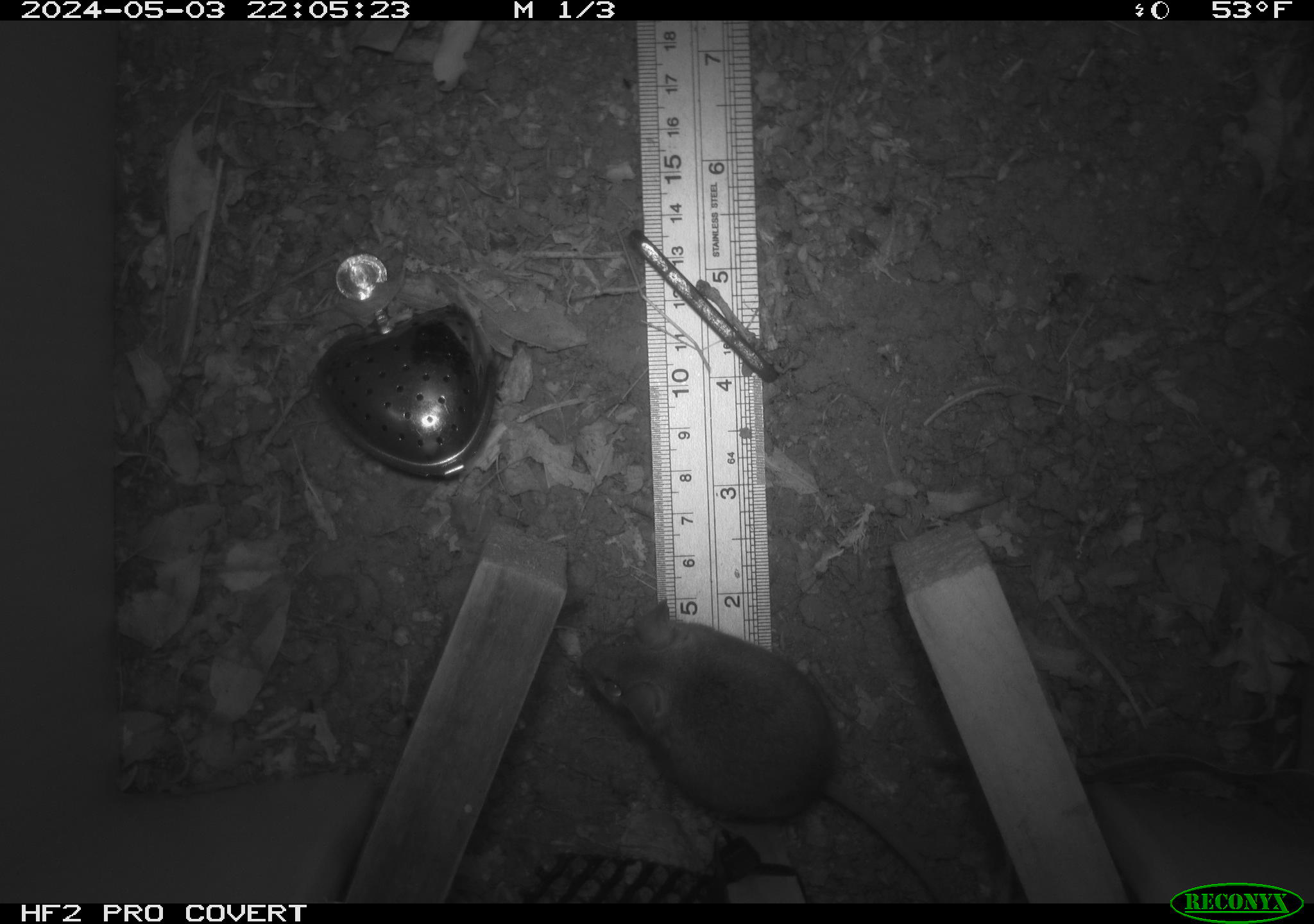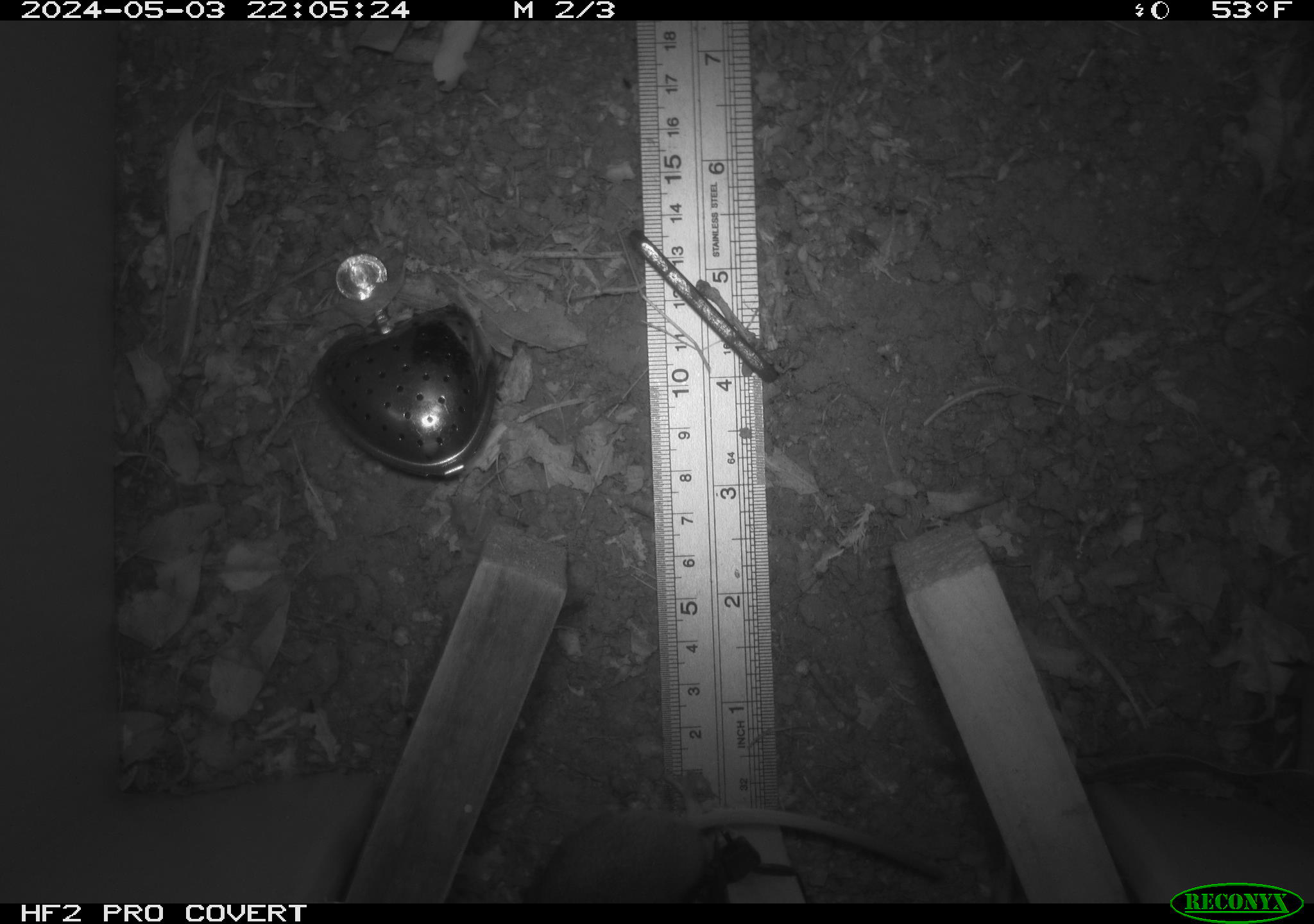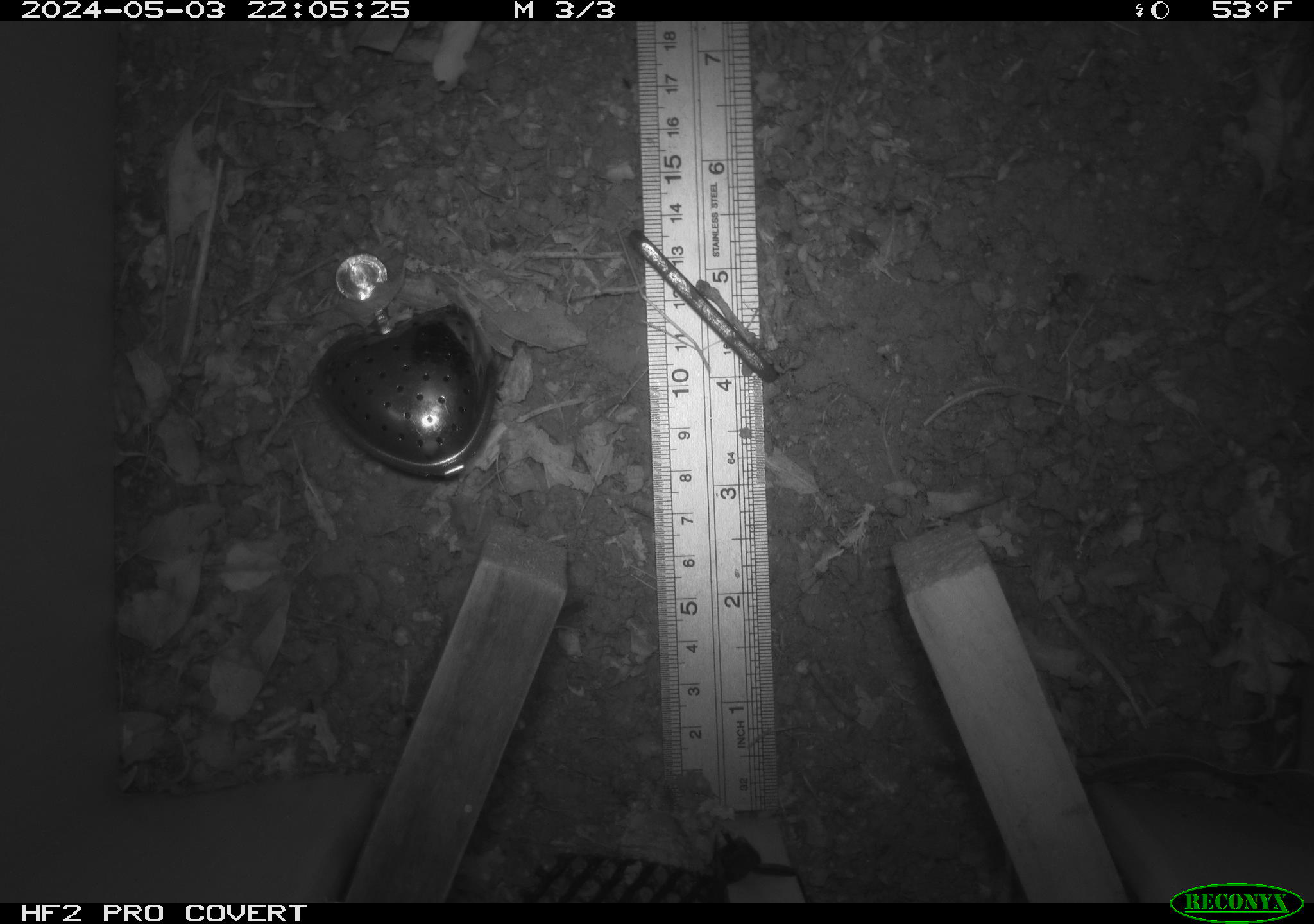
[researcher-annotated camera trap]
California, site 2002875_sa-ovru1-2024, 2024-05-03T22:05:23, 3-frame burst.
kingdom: Animalia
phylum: Chordata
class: Mammalia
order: Rodentia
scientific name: Rodentia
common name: rodent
Rodent (Rodentia).